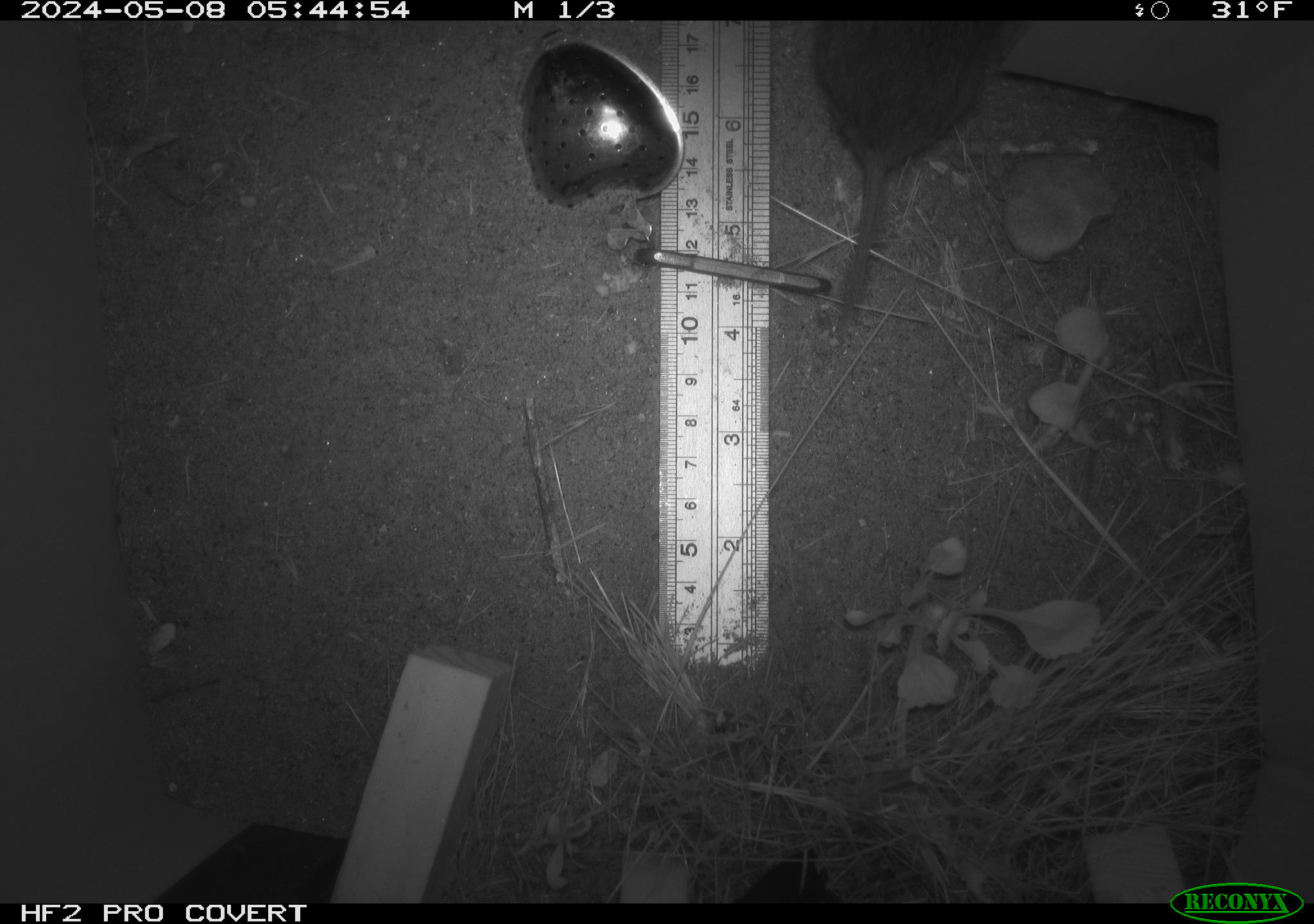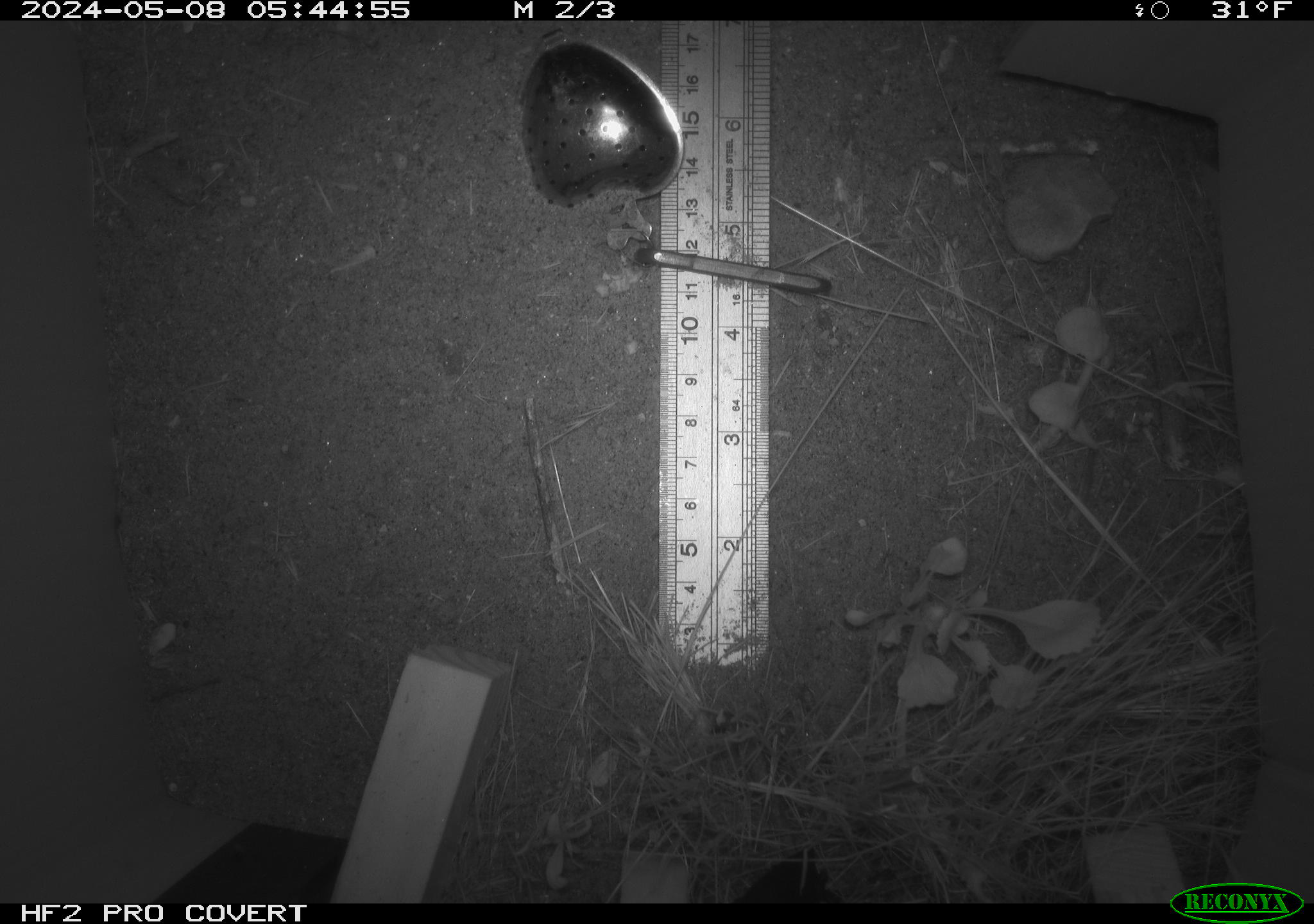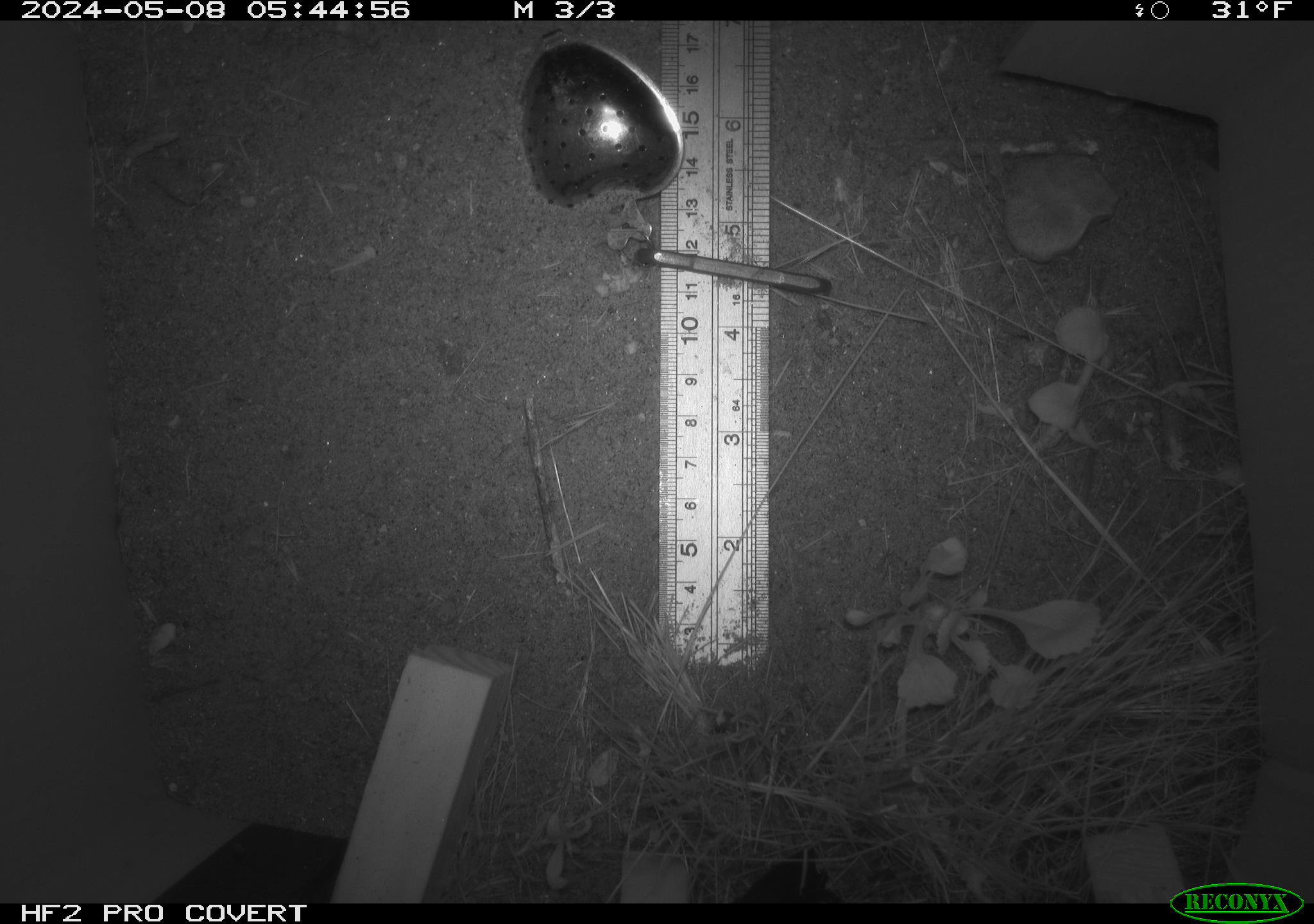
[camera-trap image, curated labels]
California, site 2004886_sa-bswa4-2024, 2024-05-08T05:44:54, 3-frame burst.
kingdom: Animalia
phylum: Chordata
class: Mammalia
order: Rodentia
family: Cricetidae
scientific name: Arvicolinae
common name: voles, lemmings, and muskrats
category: arvicolinae subfamily